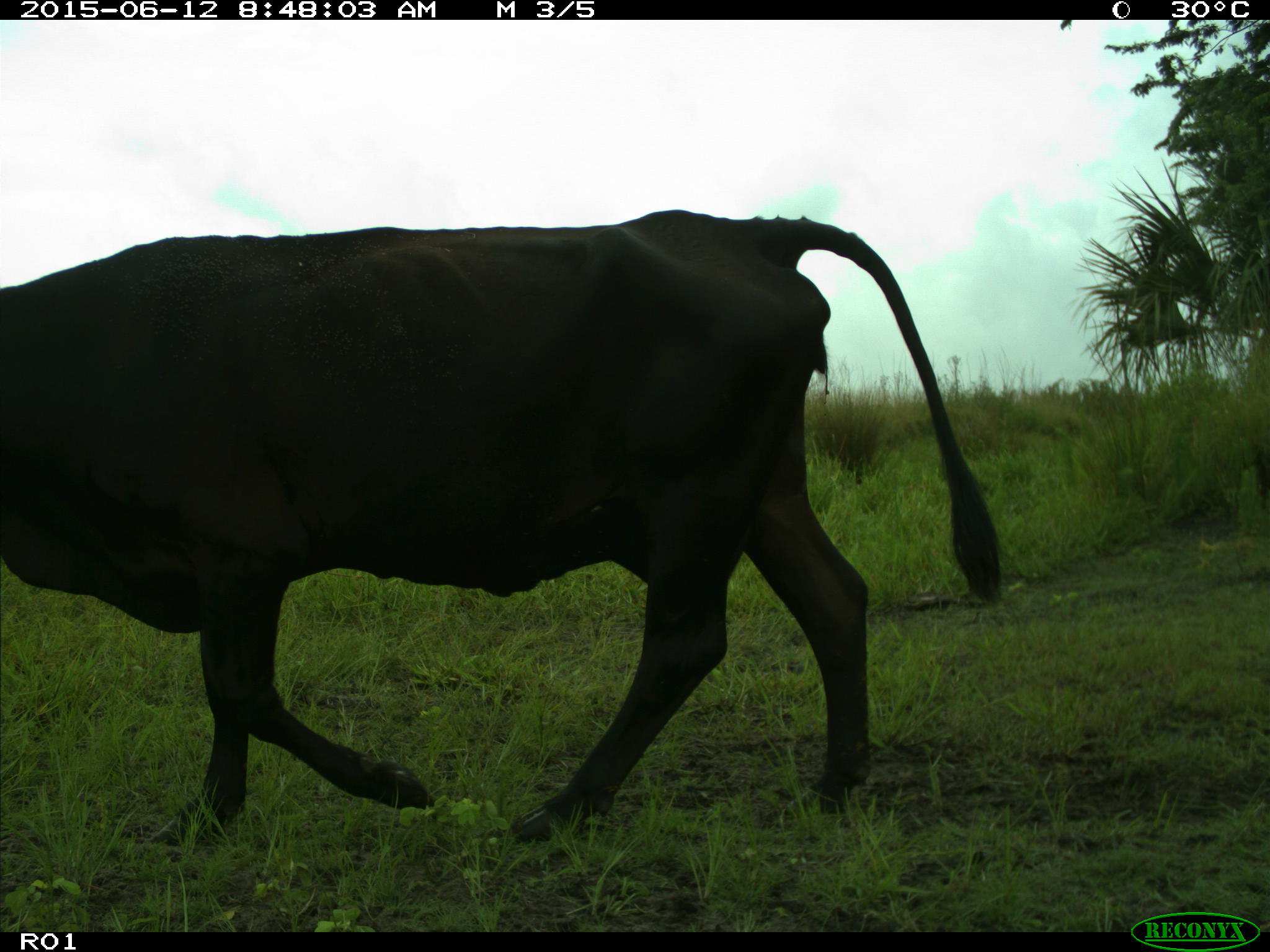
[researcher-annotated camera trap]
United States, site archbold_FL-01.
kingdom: Animalia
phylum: Chordata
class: Mammalia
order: Artiodactyla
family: Bovidae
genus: Bos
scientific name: Bos taurus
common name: domestic cow